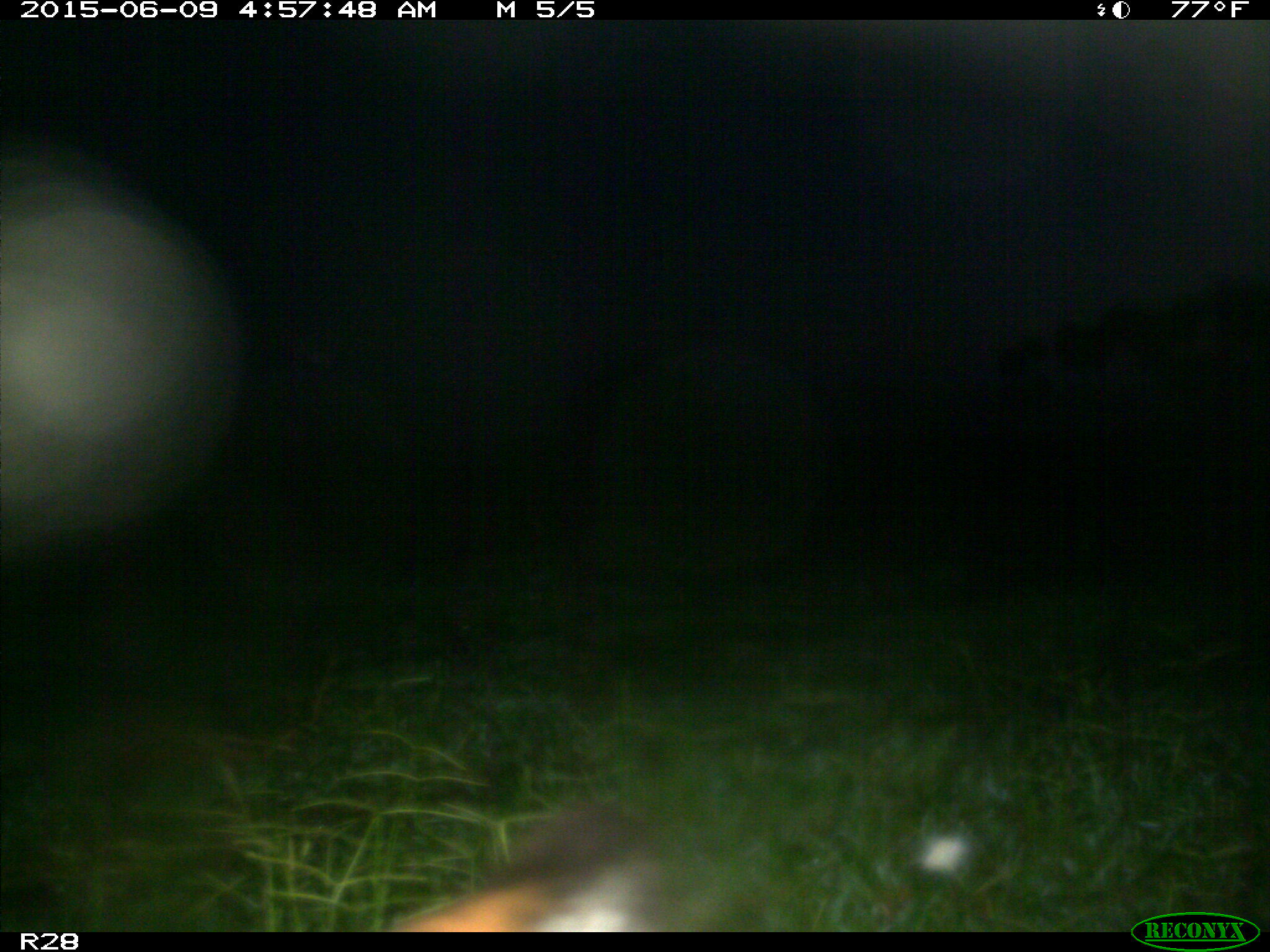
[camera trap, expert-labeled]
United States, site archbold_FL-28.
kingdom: Animalia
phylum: Chordata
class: Mammalia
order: Artiodactyla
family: Bovidae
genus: Bos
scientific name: Bos taurus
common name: domestic cow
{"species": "Bos taurus (domestic cow)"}